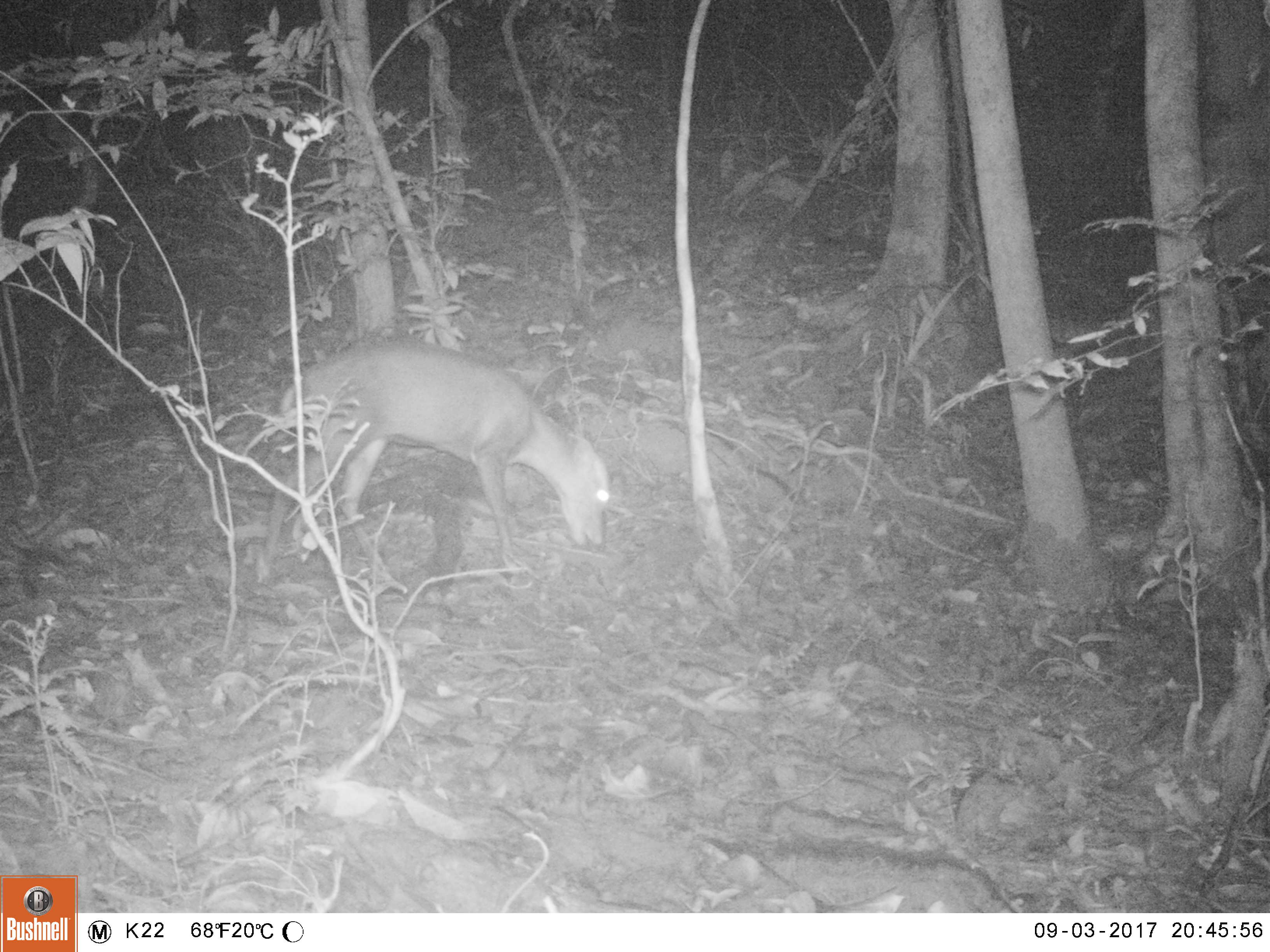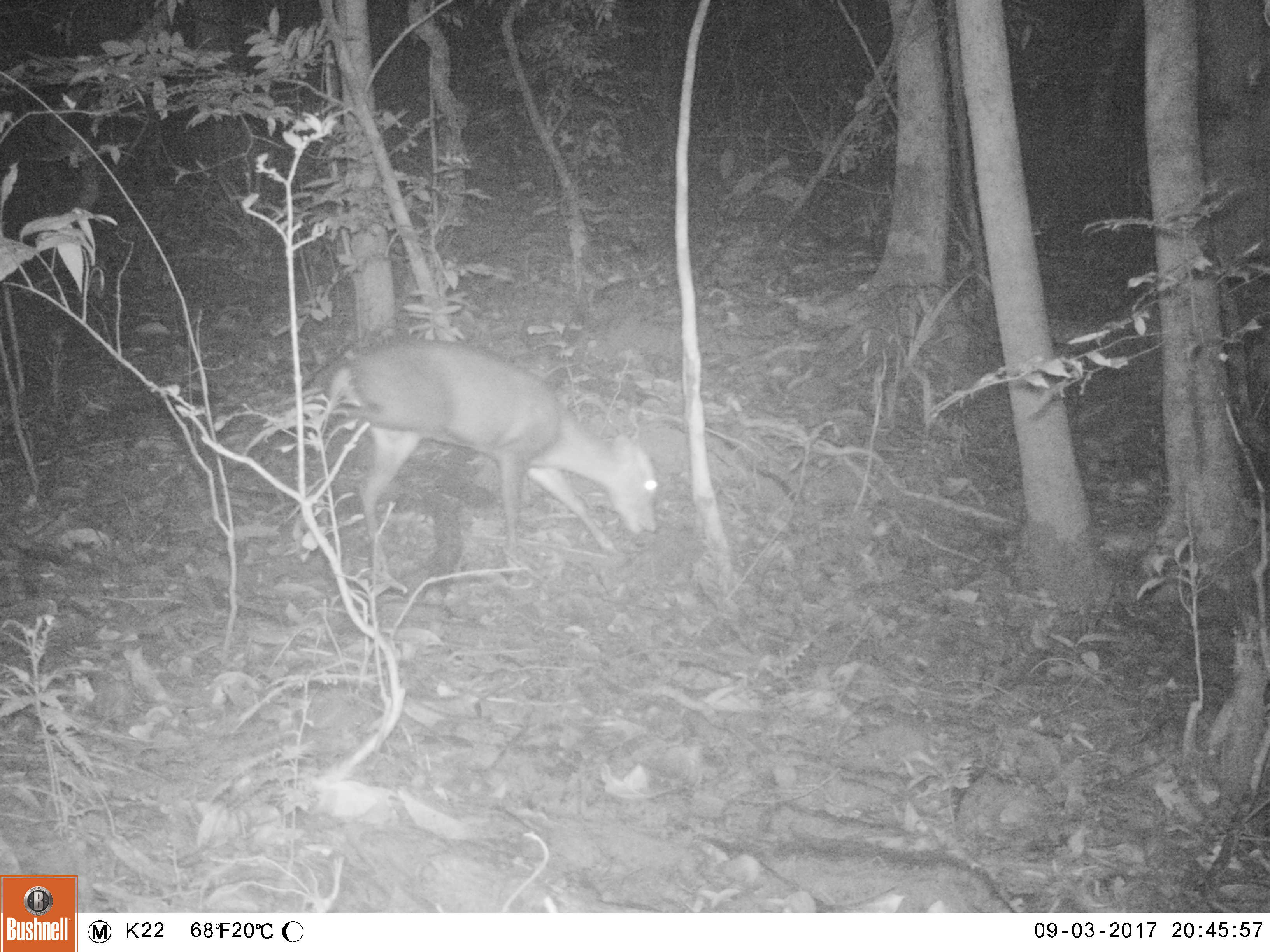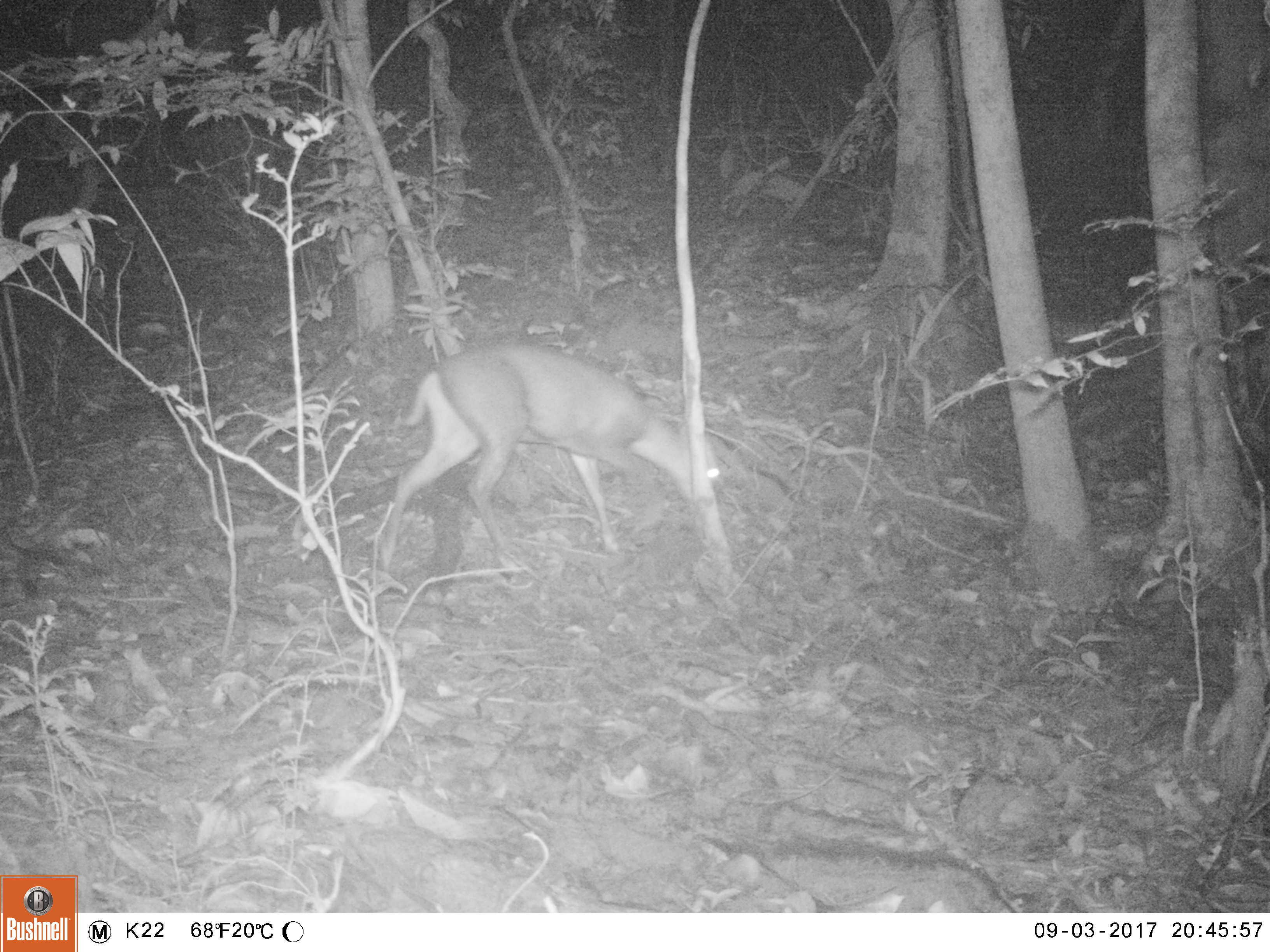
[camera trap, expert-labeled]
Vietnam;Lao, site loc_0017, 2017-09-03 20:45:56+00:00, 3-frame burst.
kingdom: Animalia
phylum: Chordata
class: Mammalia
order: Artiodactyla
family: Cervidae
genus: Muntiacus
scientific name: Muntiacus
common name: muntjacs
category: unidentified muntjac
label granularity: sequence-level